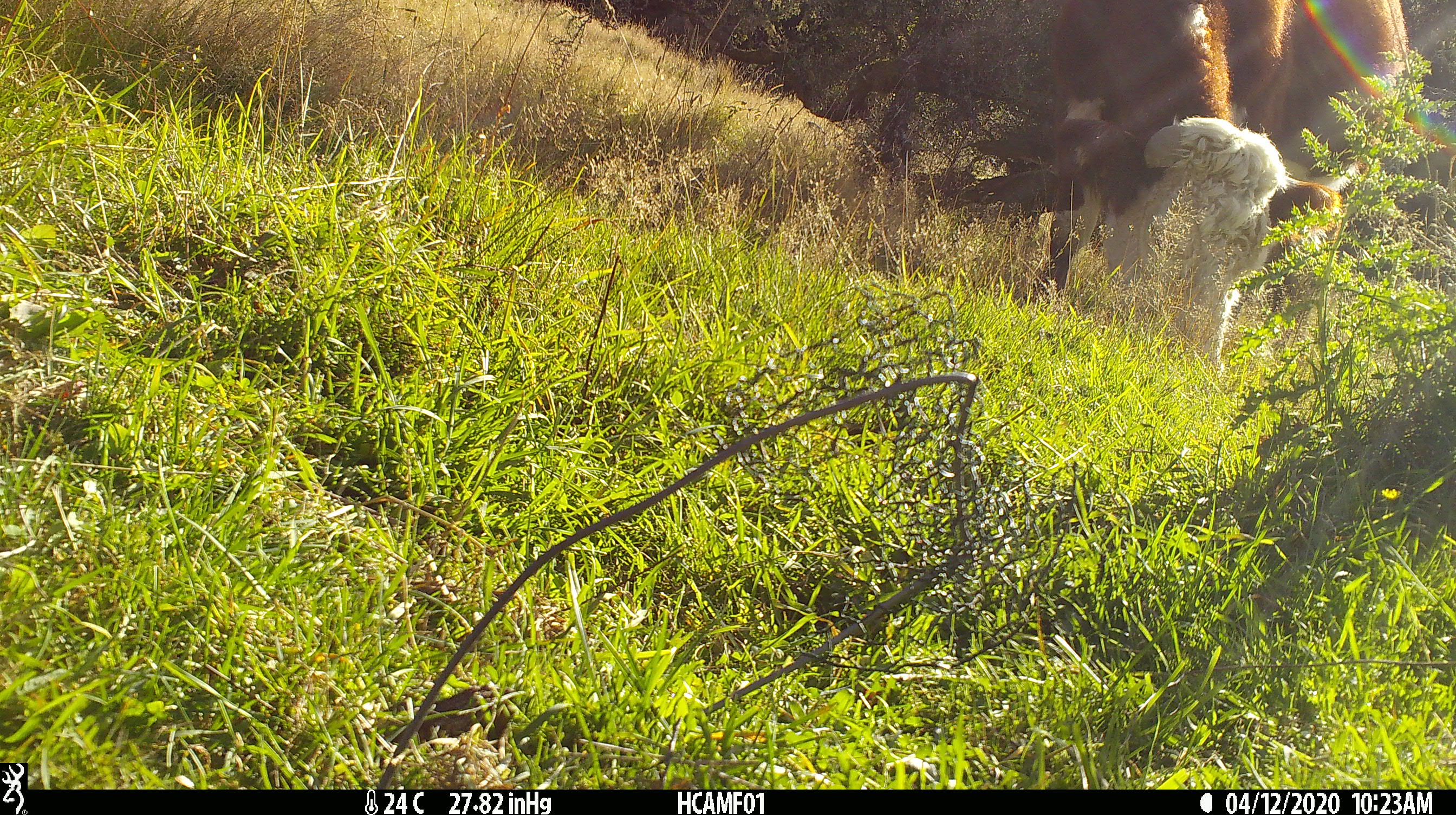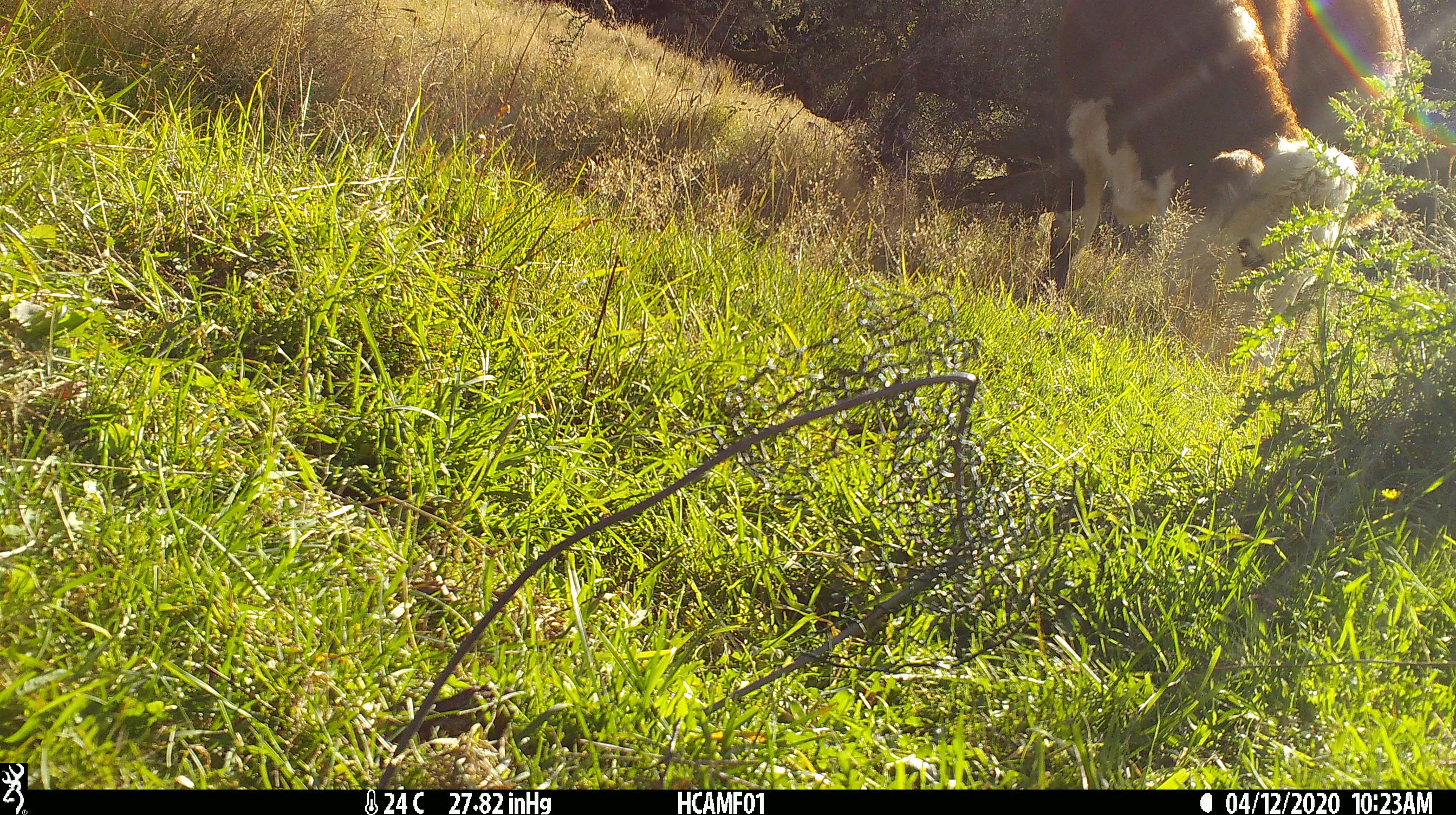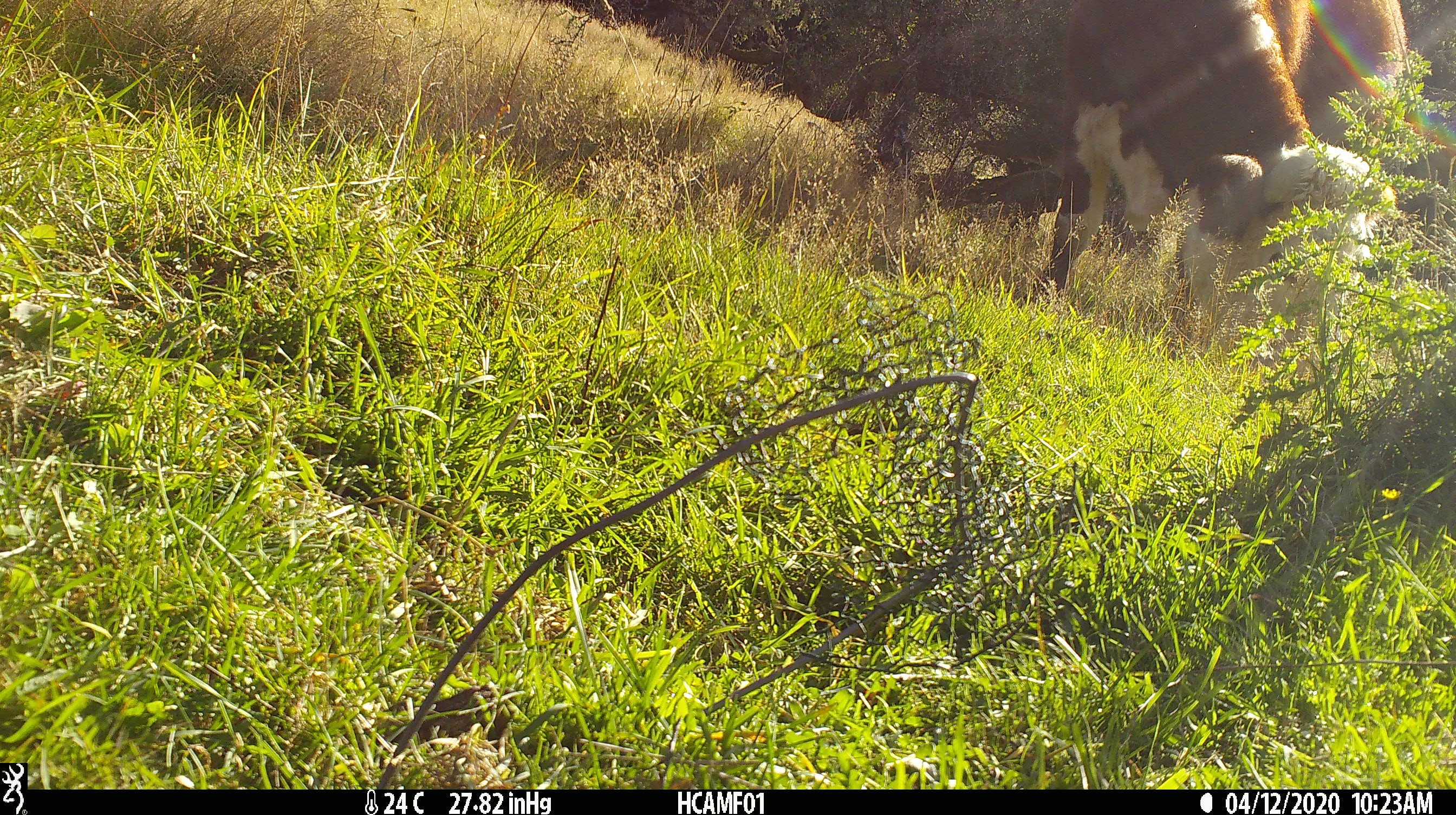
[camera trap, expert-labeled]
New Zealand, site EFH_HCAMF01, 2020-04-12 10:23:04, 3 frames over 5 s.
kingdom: Animalia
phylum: Chordata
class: Mammalia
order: Artiodactyla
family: Bovidae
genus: Bos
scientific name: Bos taurus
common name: domestic cow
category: cow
Cow (domestic cow) (Bos taurus).